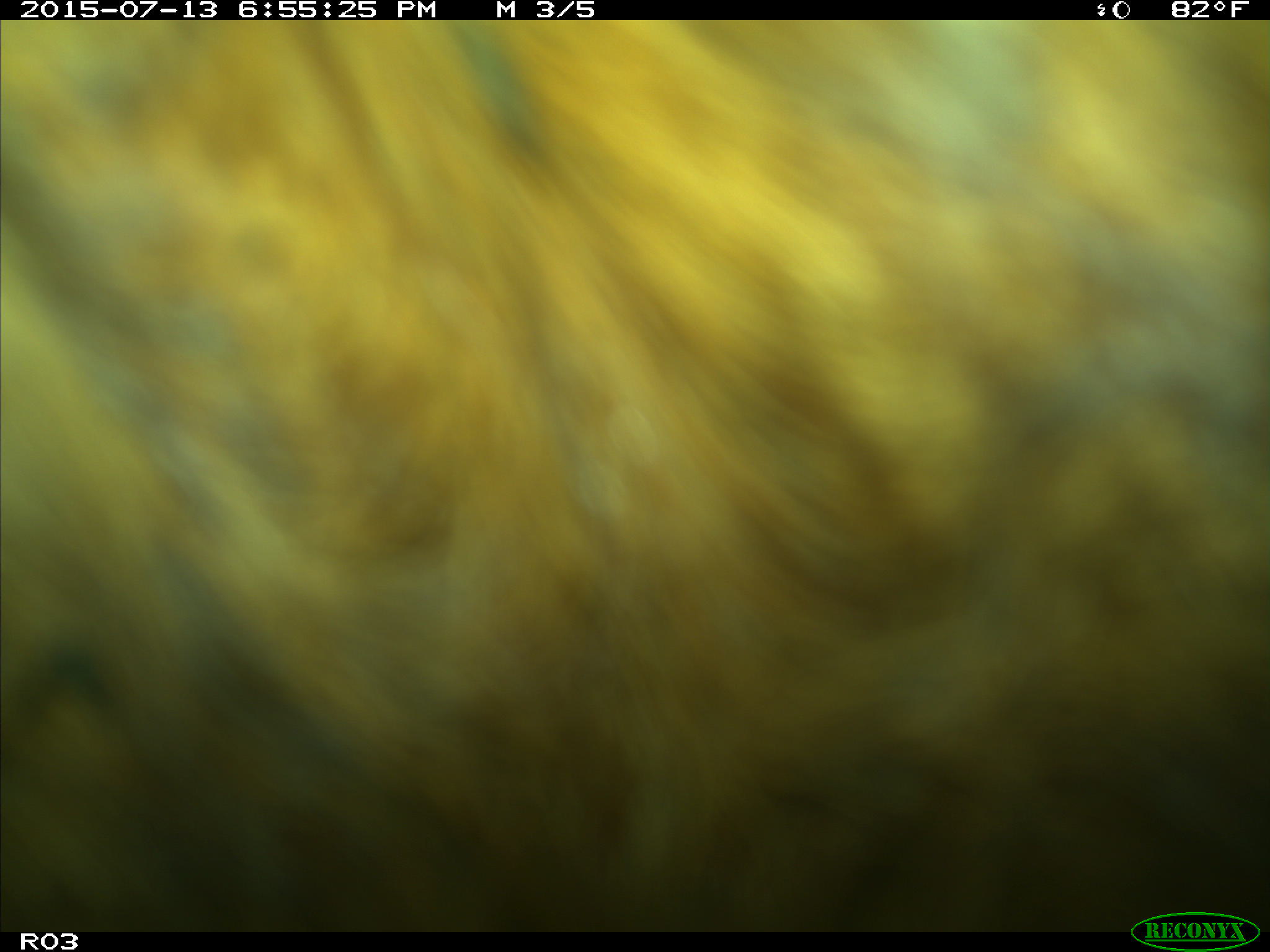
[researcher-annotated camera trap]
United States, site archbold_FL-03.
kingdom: Animalia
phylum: Chordata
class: Mammalia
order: Artiodactyla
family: Bovidae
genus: Bos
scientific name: Bos taurus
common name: domestic cow